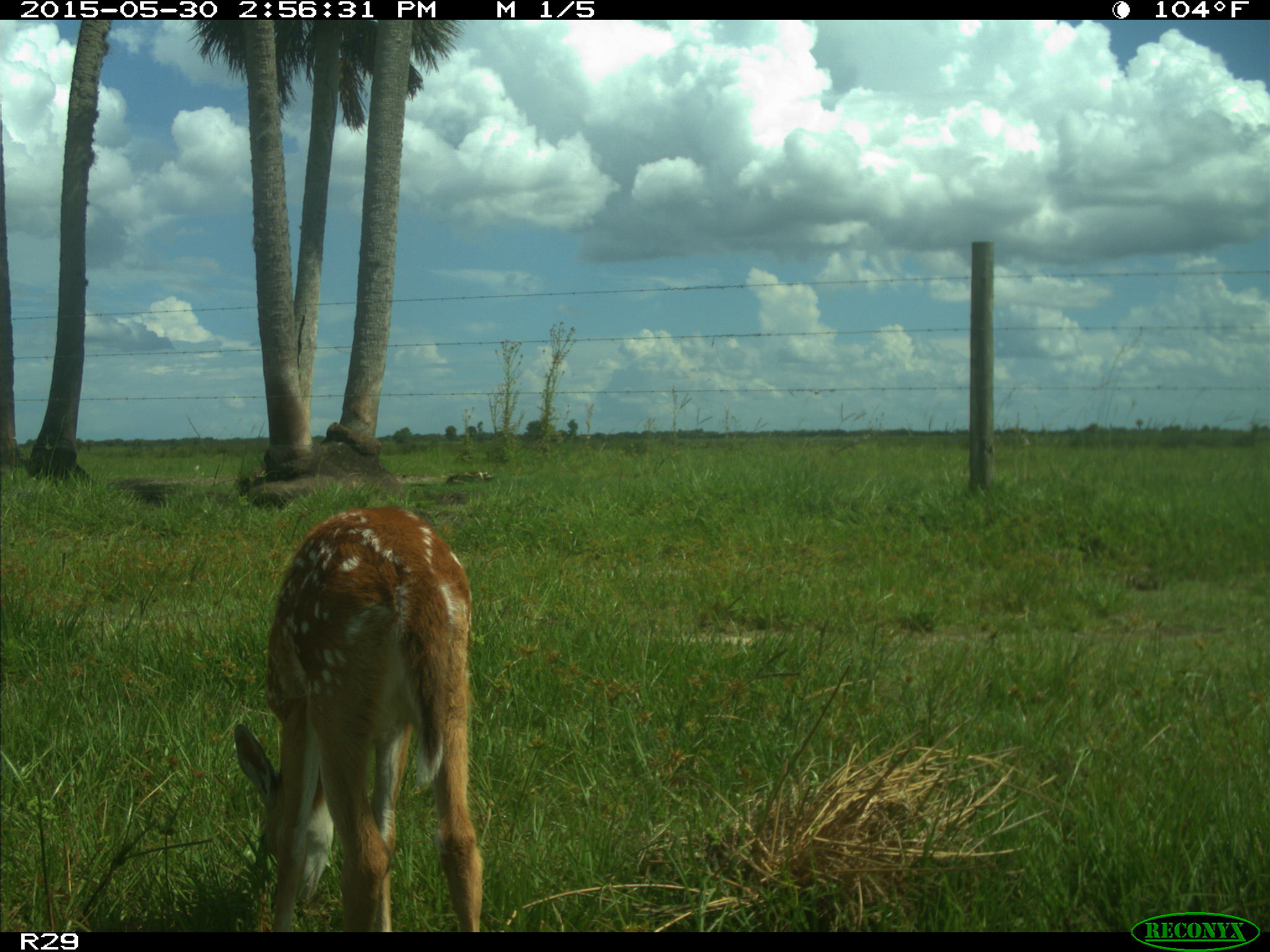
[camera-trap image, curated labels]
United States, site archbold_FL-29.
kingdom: Animalia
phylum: Chordata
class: Mammalia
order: Artiodactyla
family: Cervidae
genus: Odocoileus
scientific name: Odocoileus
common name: deer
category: unidentified deer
Unidentified deer (deer) (Odocoileus).